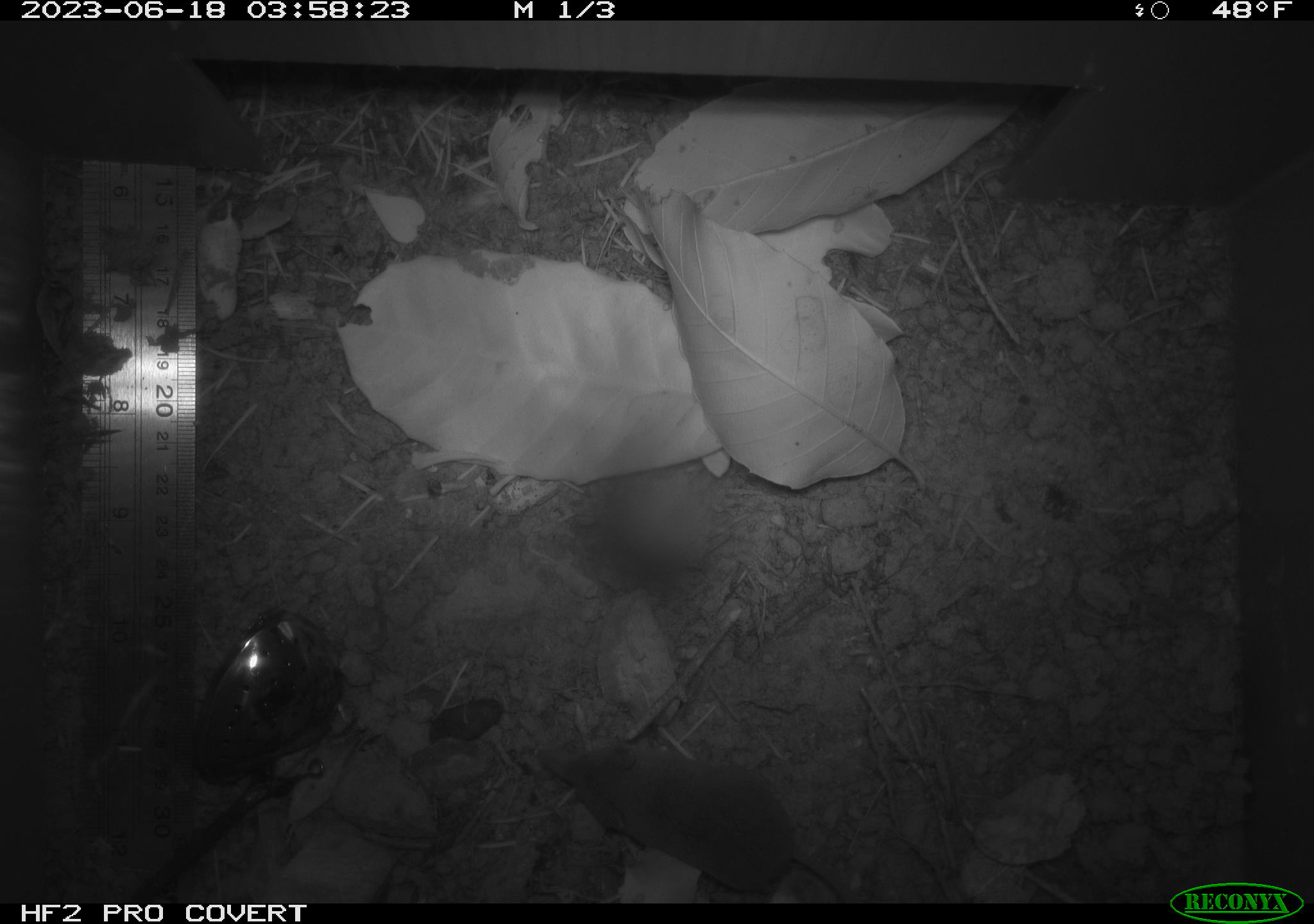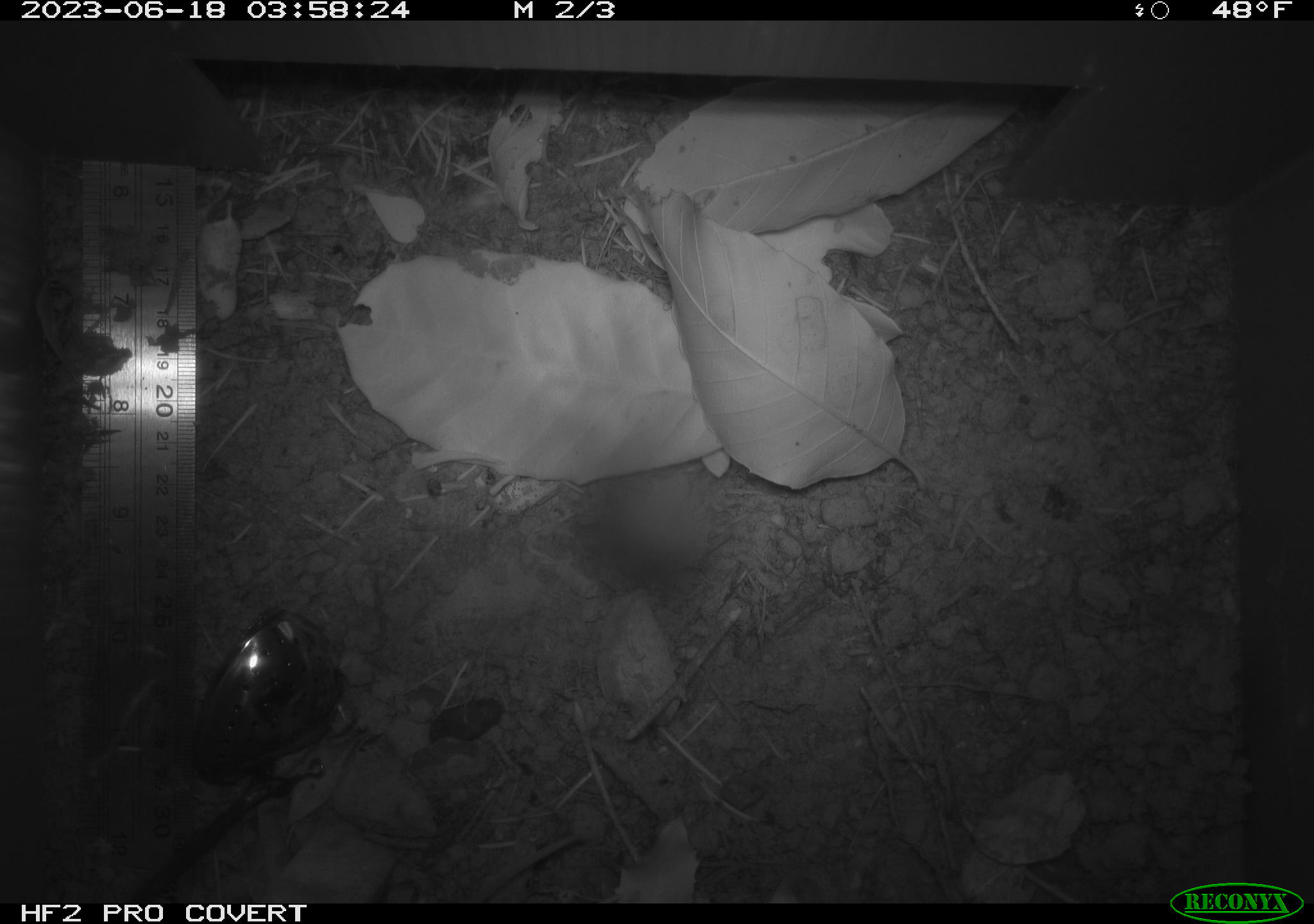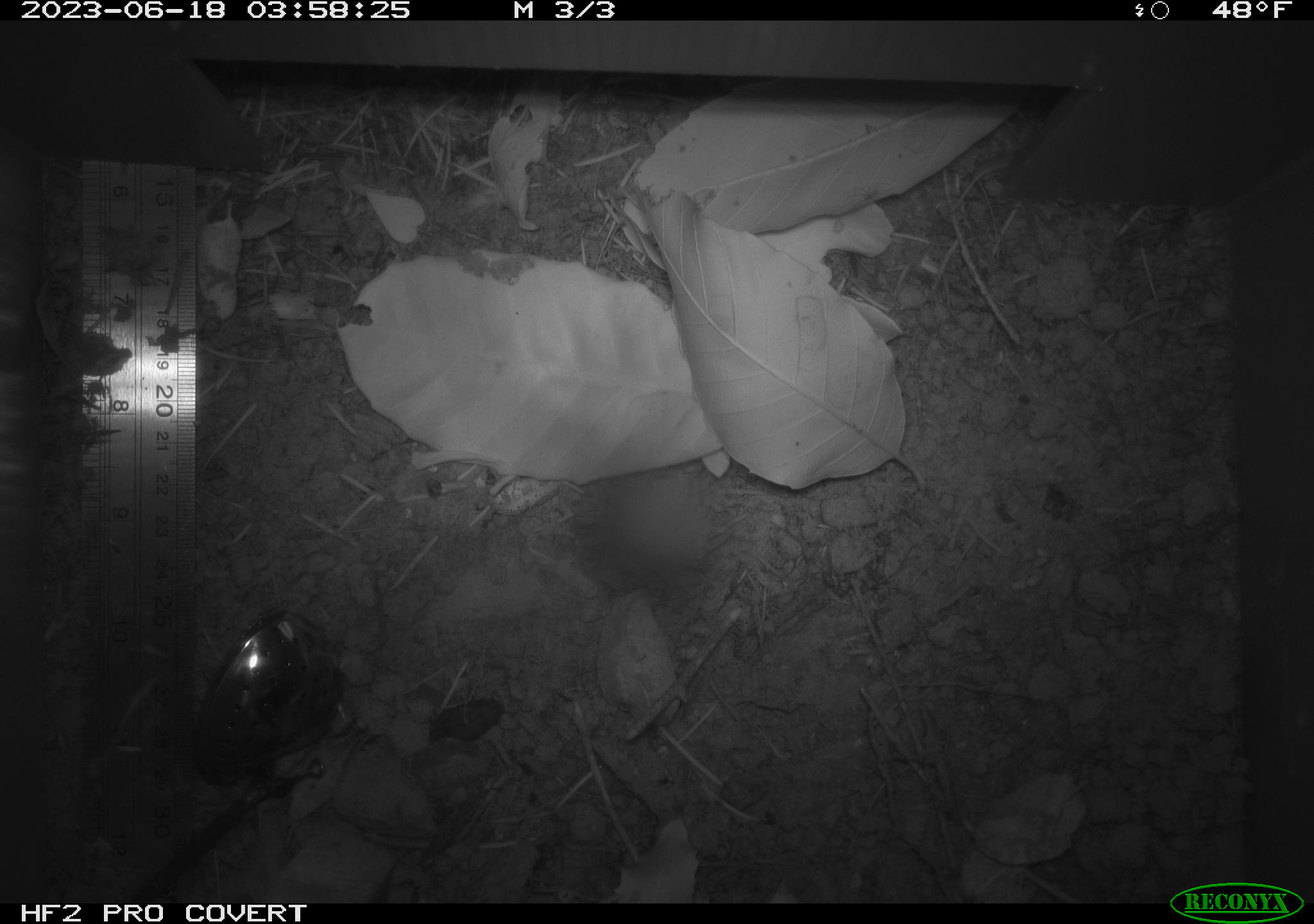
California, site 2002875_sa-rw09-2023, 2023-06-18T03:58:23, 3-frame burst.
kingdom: Animalia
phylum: Chordata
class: Mammalia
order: Rodentia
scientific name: Rodentia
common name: mouse species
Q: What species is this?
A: Mouse species (Rodentia).